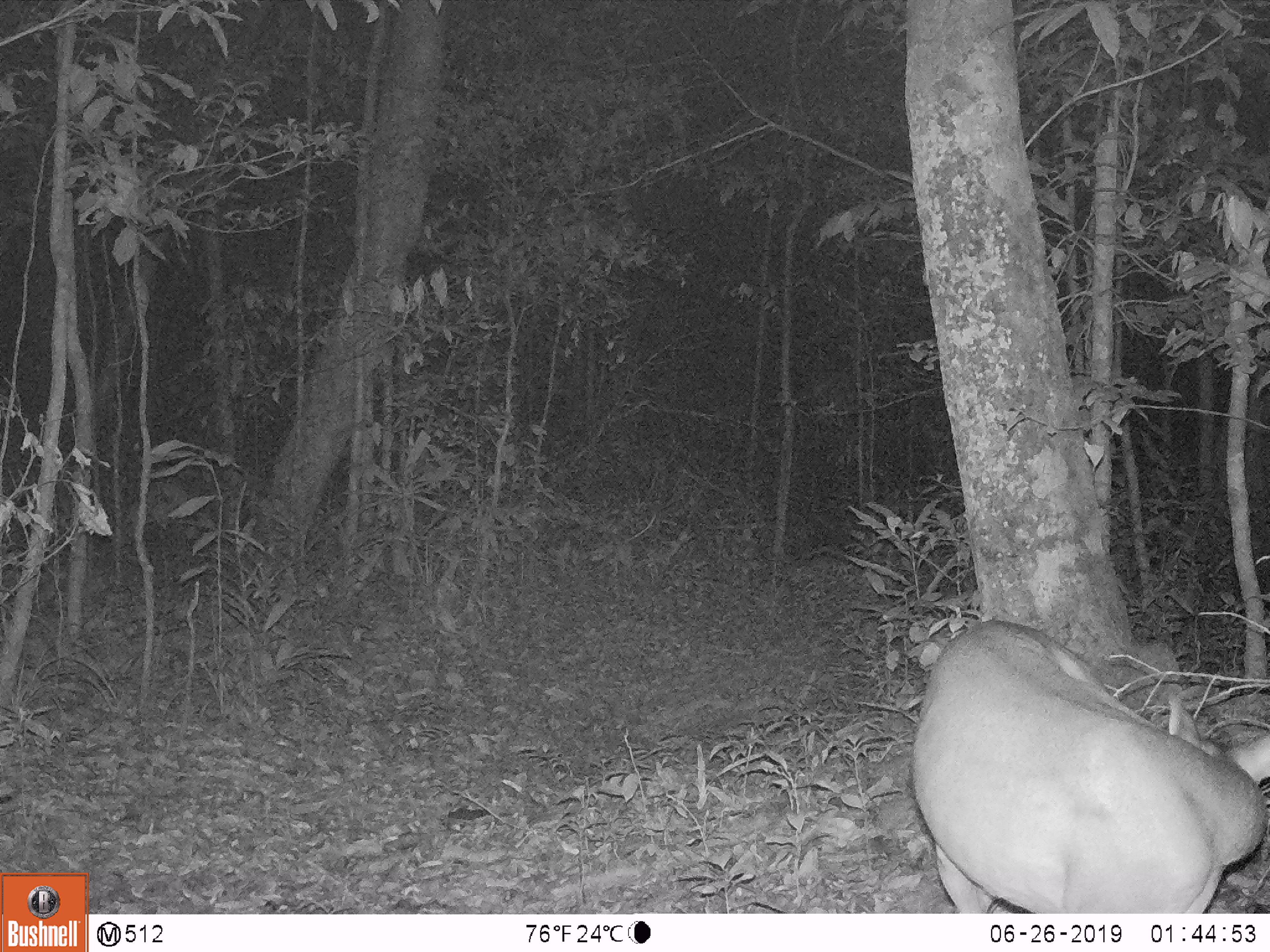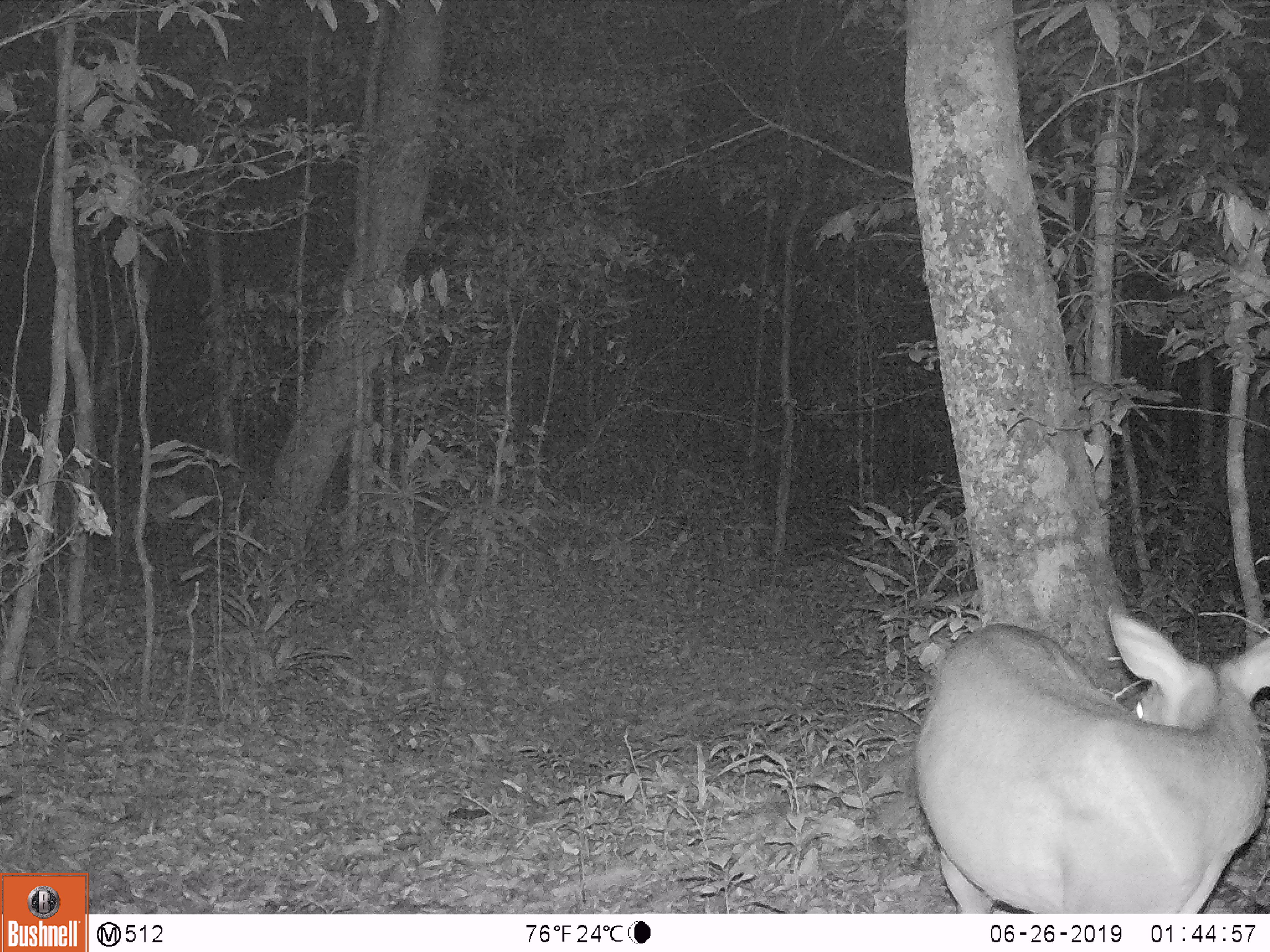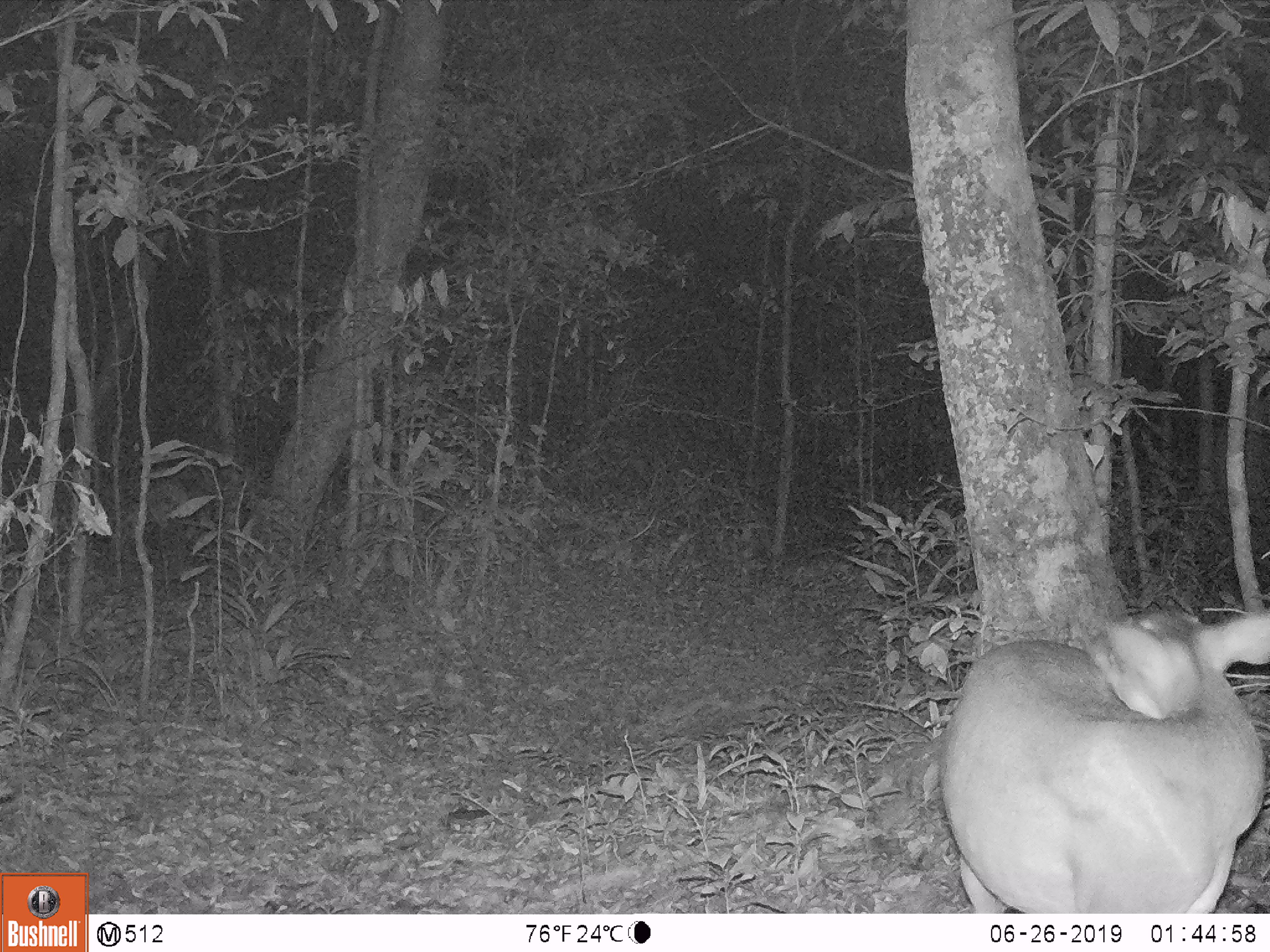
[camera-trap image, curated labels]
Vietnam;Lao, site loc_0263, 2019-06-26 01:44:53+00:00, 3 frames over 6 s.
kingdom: Animalia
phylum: Chordata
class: Mammalia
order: Artiodactyla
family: Cervidae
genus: Muntiacus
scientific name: Muntiacus vuquangensis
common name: large-antlered muntjac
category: large antlered muntjac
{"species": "large antlered muntjac (large-antlered muntjac) (Muntiacus vuquangensis)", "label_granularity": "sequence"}